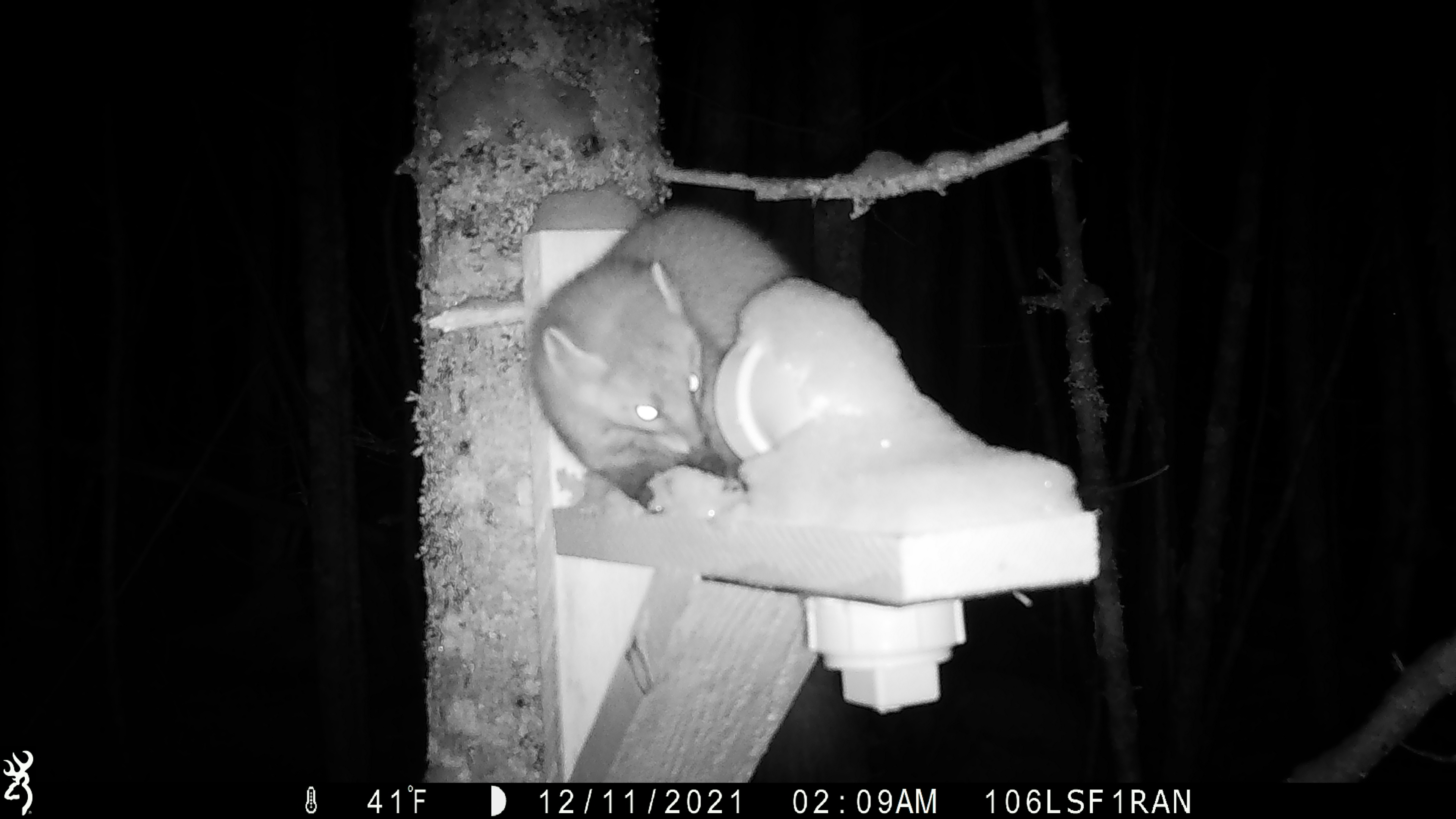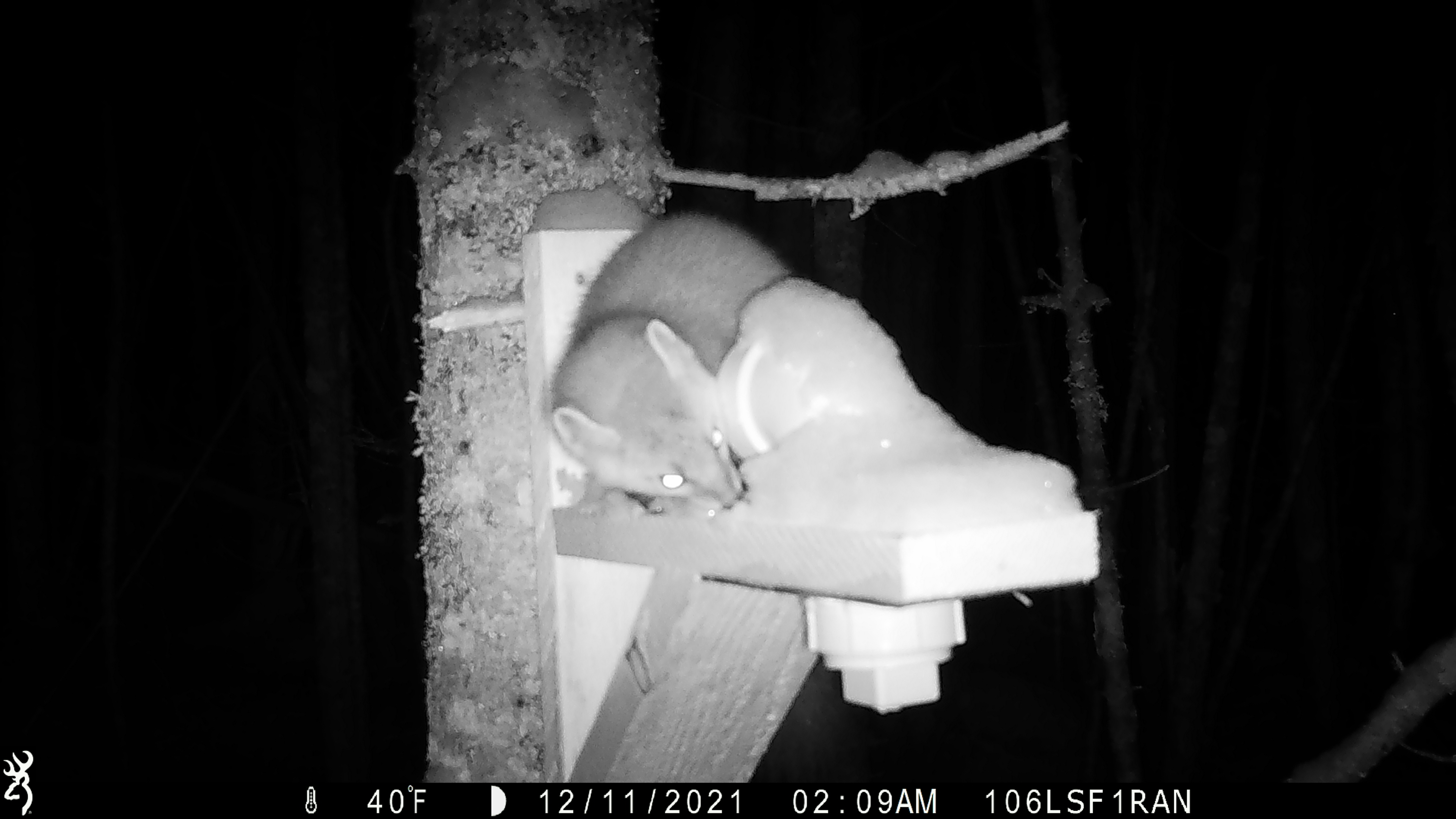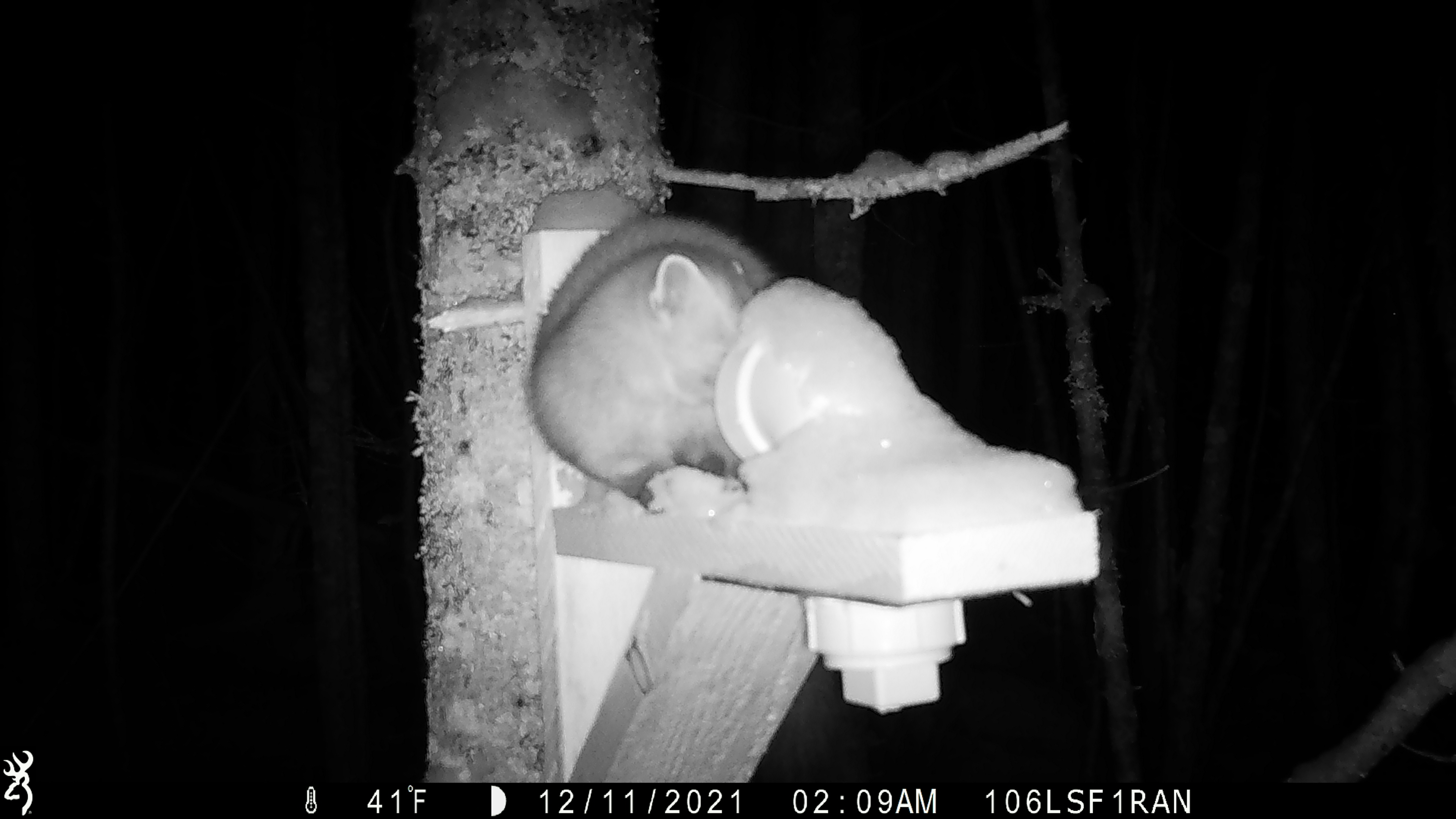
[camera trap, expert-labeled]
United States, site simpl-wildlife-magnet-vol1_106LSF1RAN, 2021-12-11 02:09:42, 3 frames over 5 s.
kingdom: Animalia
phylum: Chordata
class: Mammalia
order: Carnivora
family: Mustelidae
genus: Martes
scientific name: Martes americana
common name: american marten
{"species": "american marten (Martes americana)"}